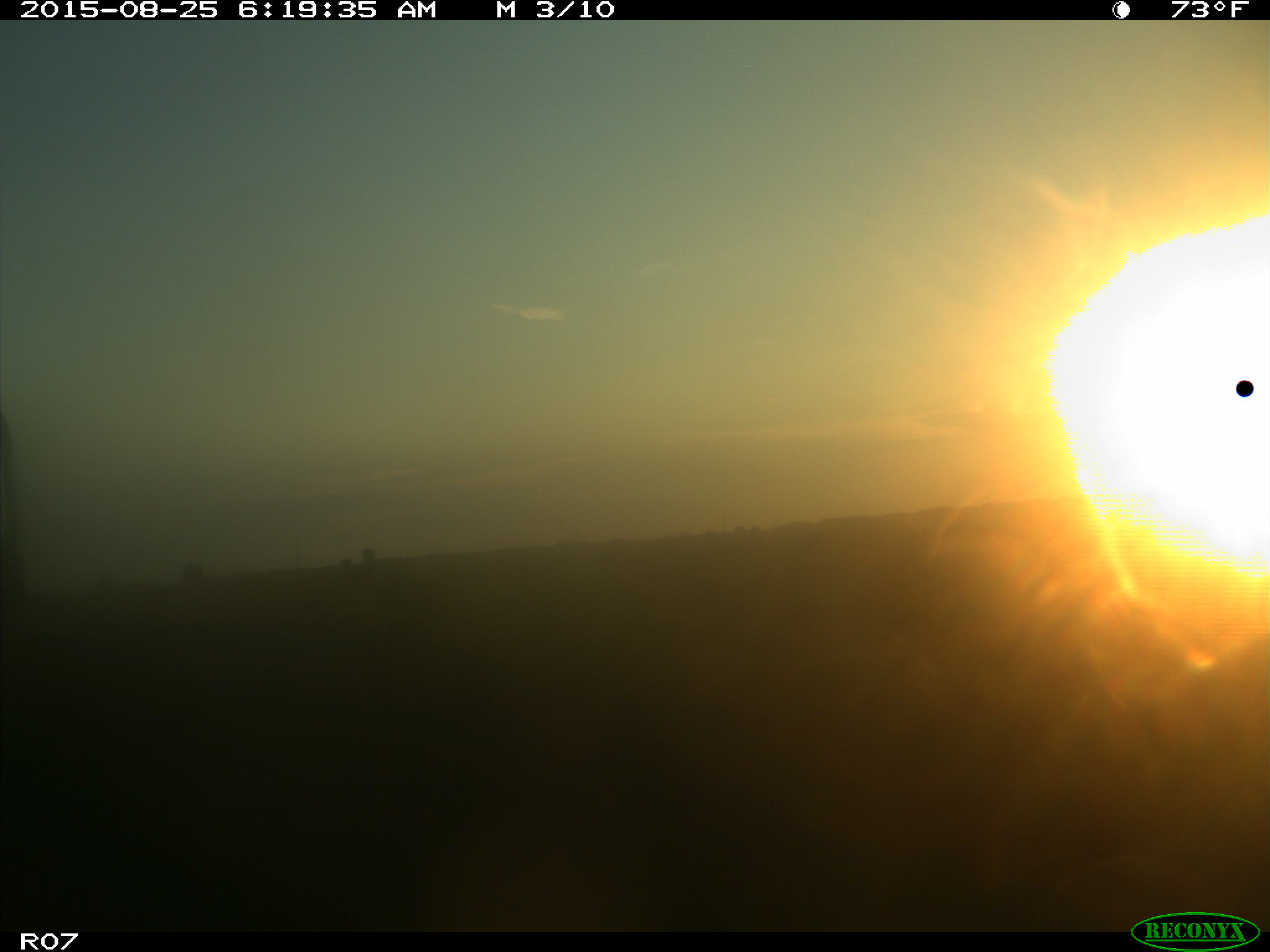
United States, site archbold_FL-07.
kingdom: Animalia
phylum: Chordata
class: Mammalia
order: Artiodactyla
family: Bovidae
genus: Bos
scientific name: Bos taurus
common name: domestic cow